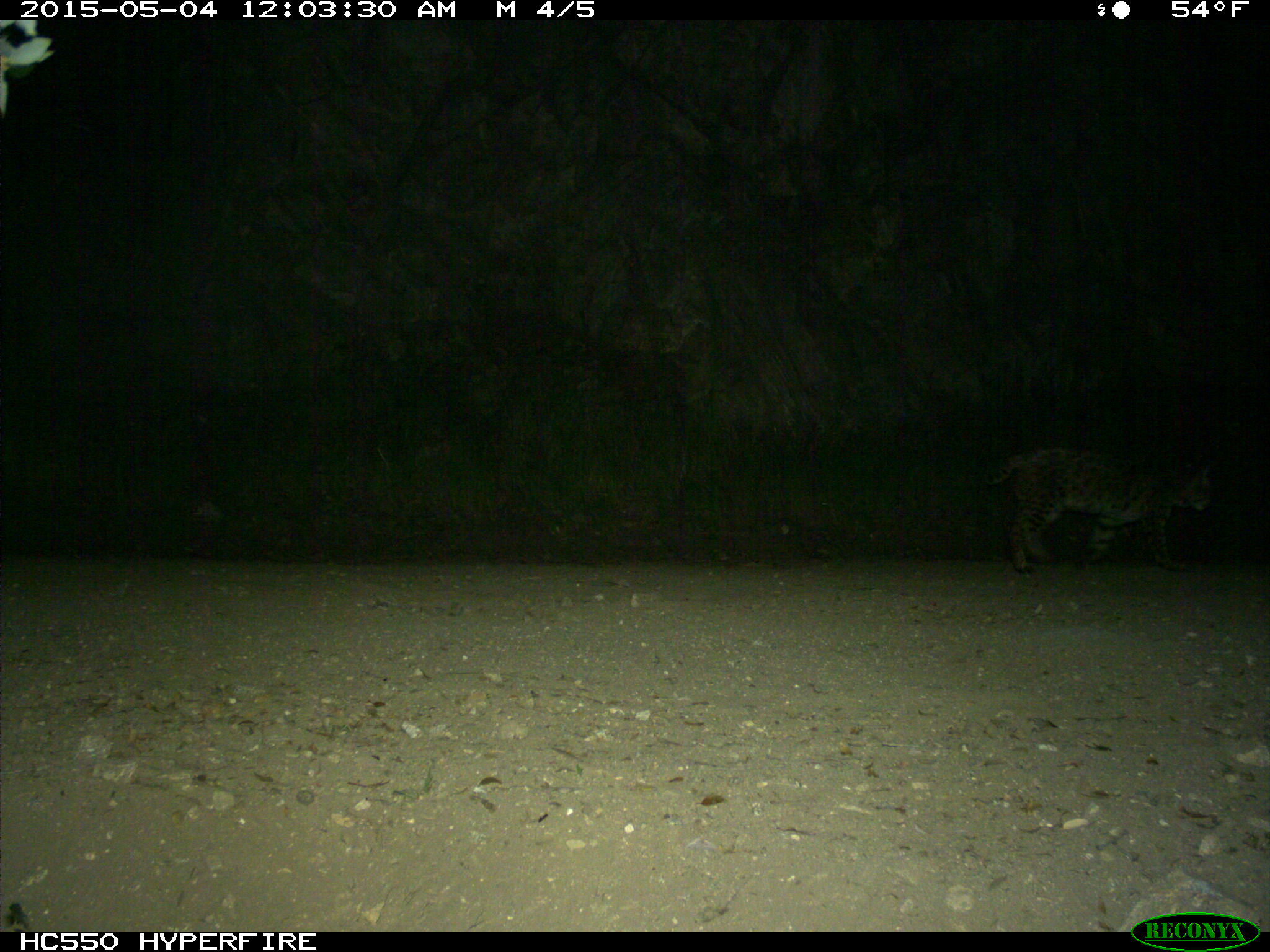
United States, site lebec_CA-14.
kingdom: Animalia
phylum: Chordata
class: Mammalia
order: Carnivora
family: Felidae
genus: Lynx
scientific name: Lynx rufus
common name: bobcat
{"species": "Lynx rufus (bobcat)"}